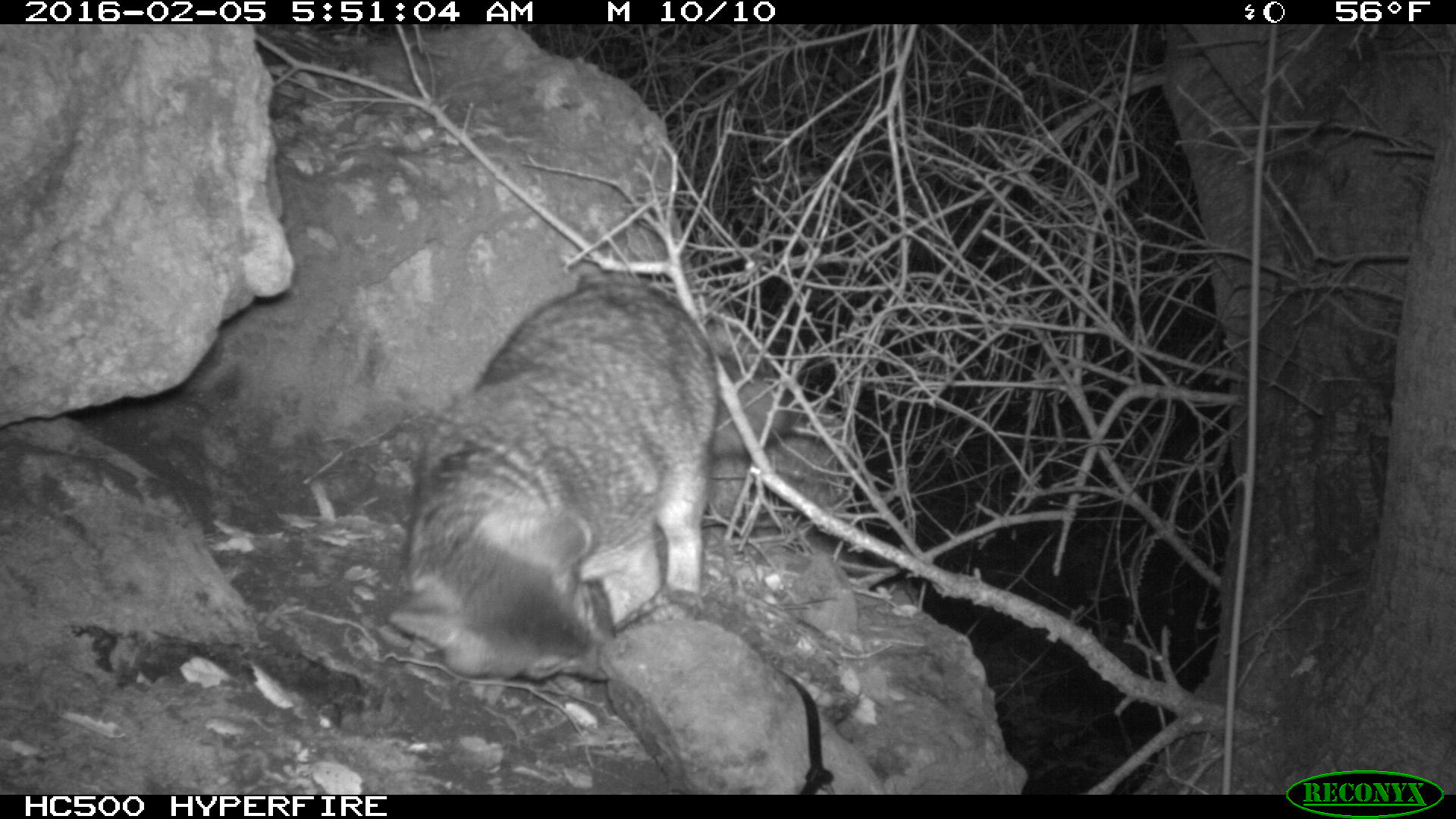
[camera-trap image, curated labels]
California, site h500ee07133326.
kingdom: Animalia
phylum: Chordata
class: Mammalia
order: Carnivora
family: Canidae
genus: Urocyon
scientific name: Urocyon littoralis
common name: island fox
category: fox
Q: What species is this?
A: Fox (island fox) (Urocyon littoralis).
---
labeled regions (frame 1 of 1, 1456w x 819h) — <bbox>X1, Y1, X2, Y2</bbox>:
fox: <bbox>385, 278, 791, 685</bbox>